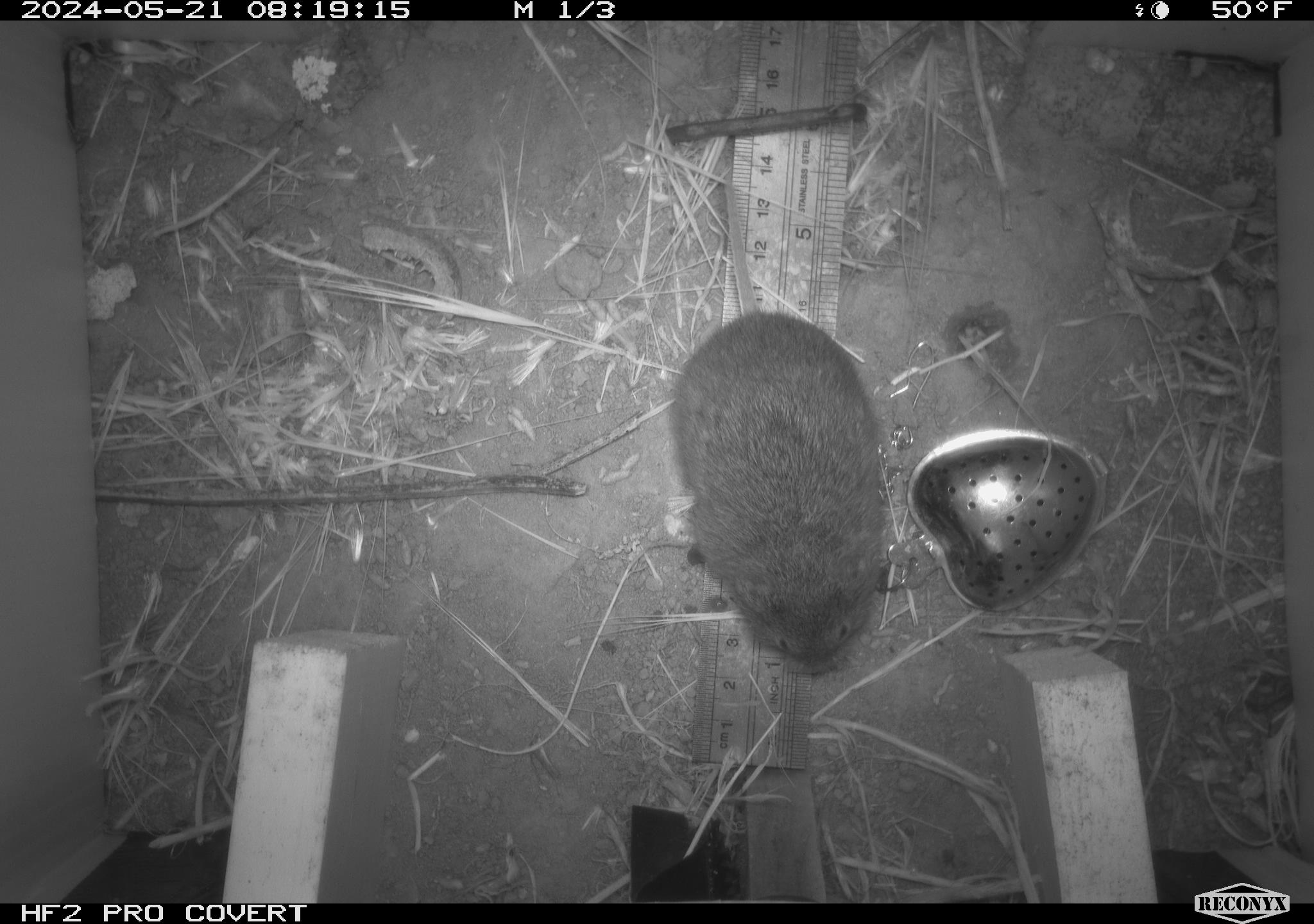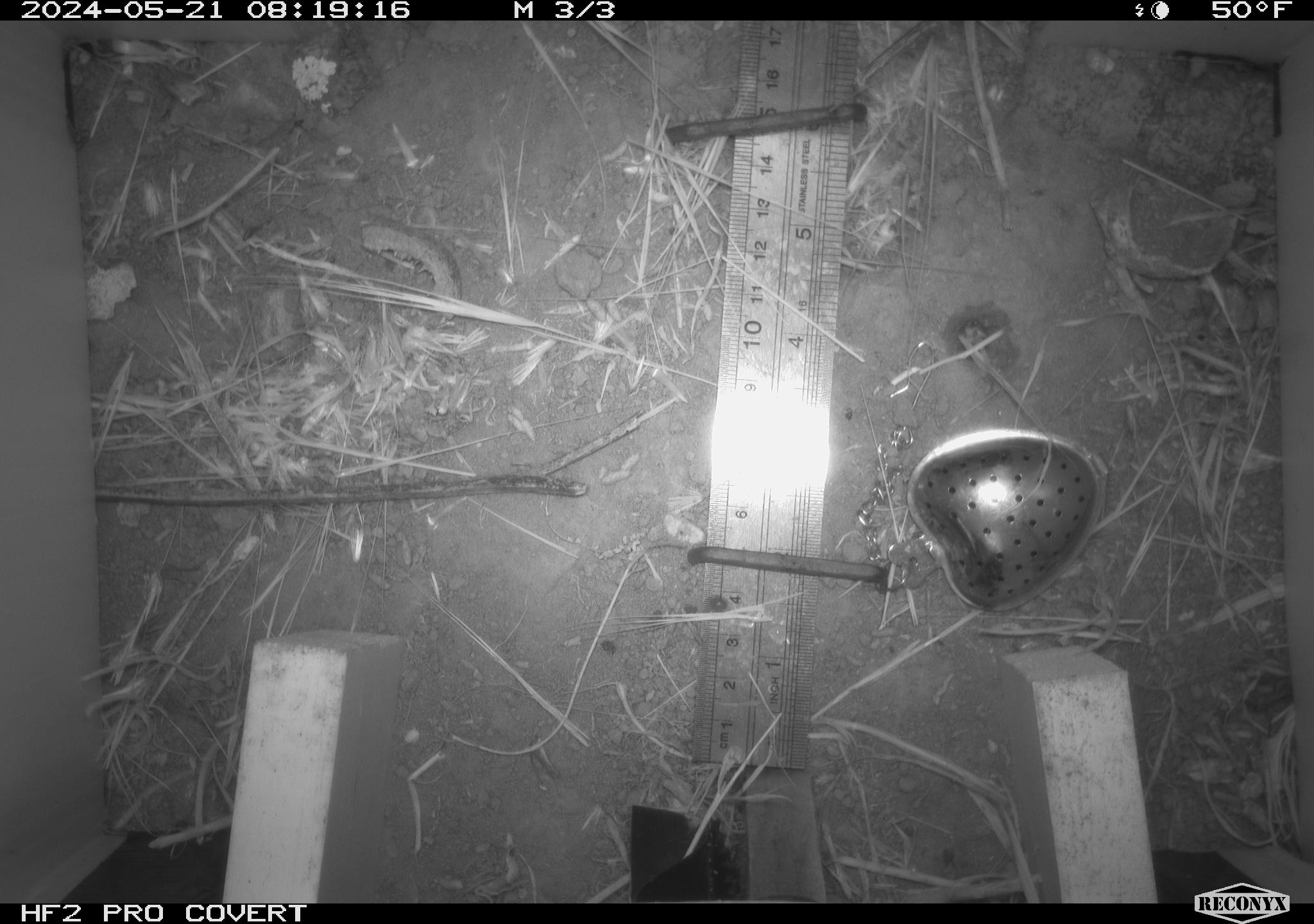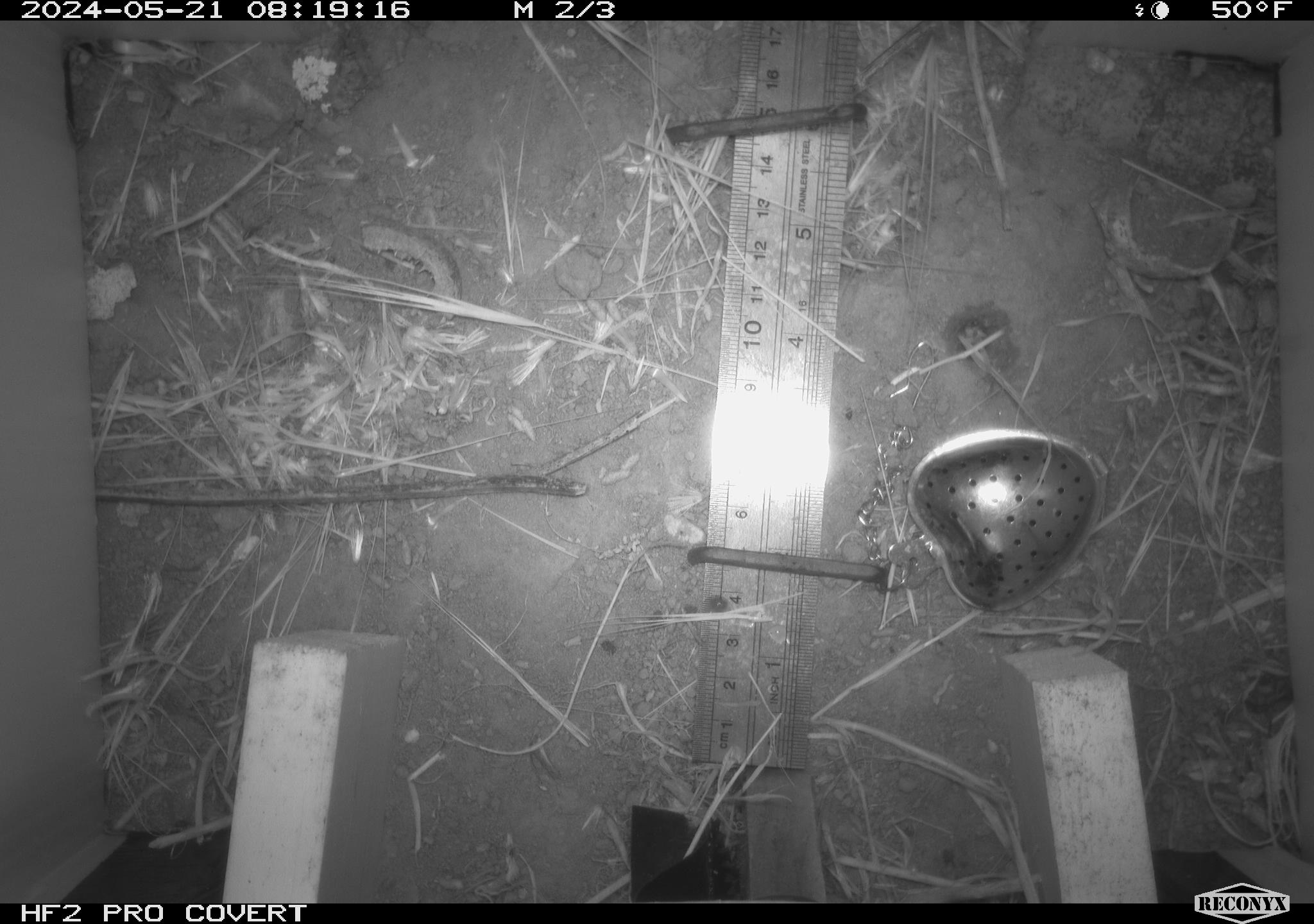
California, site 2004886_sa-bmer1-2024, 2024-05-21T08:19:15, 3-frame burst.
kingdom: Animalia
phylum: Chordata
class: Mammalia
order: Rodentia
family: Cricetidae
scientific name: Arvicolinae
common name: voles, lemmings, and muskrats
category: arvicolinae subfamily